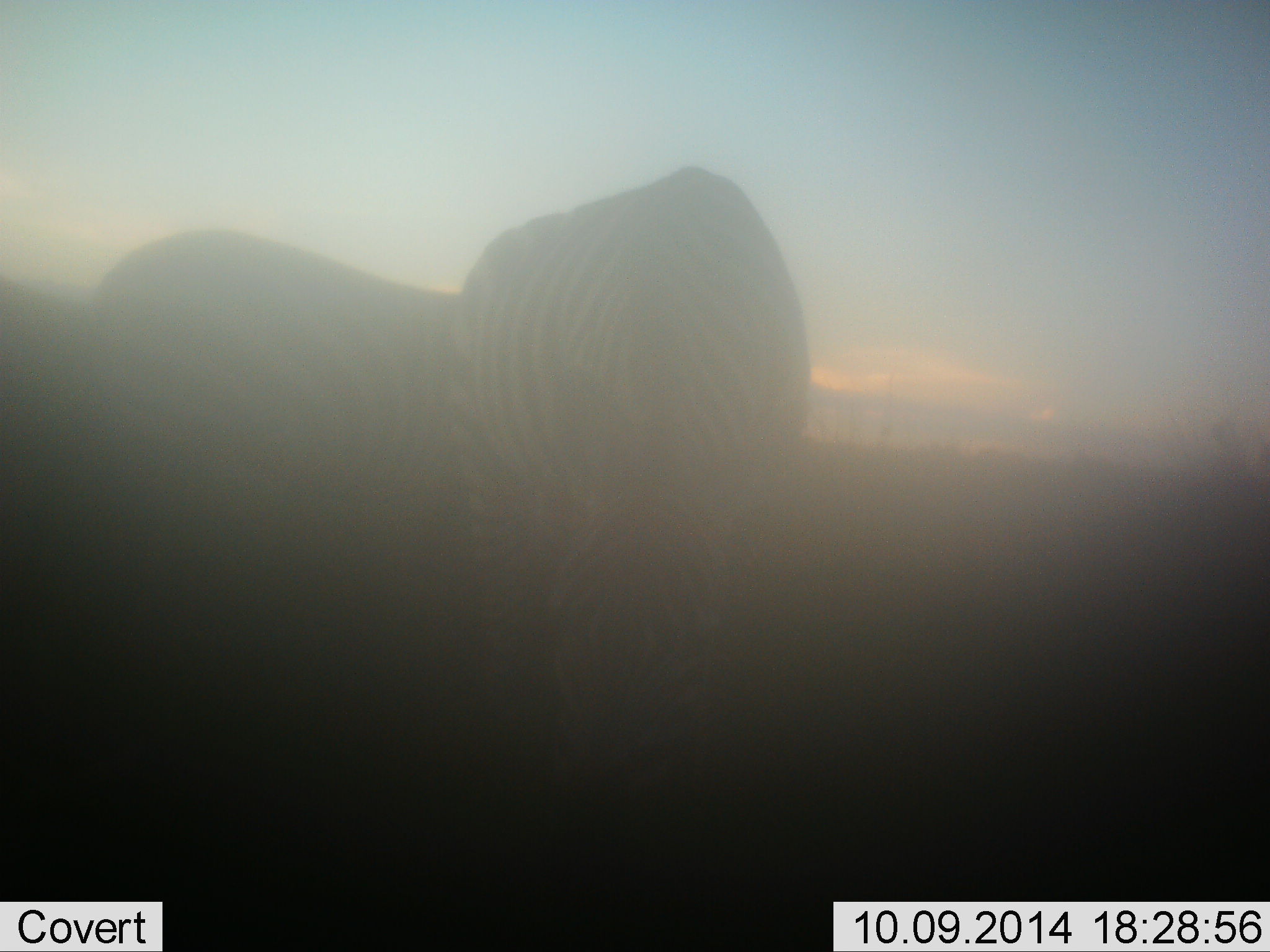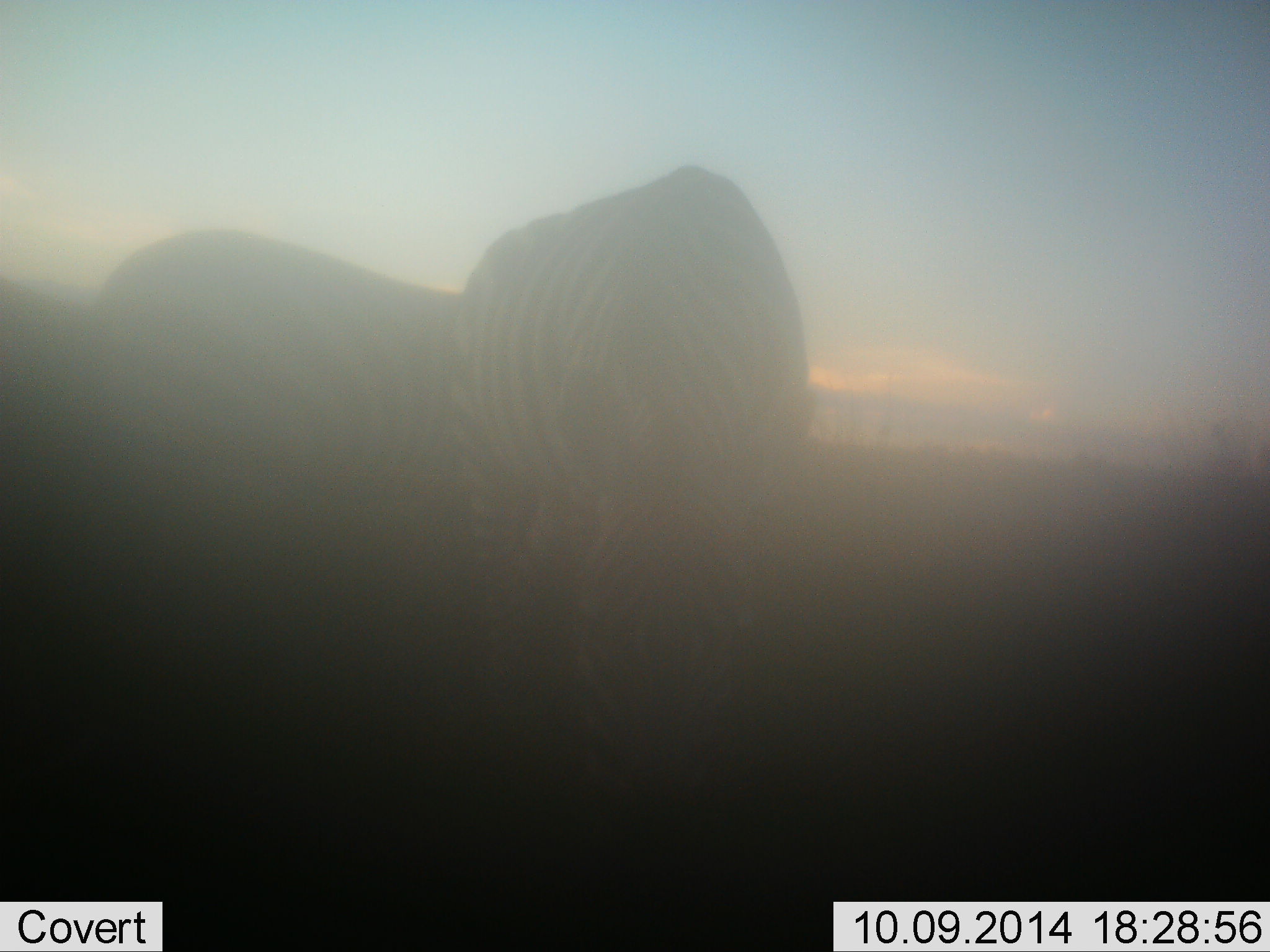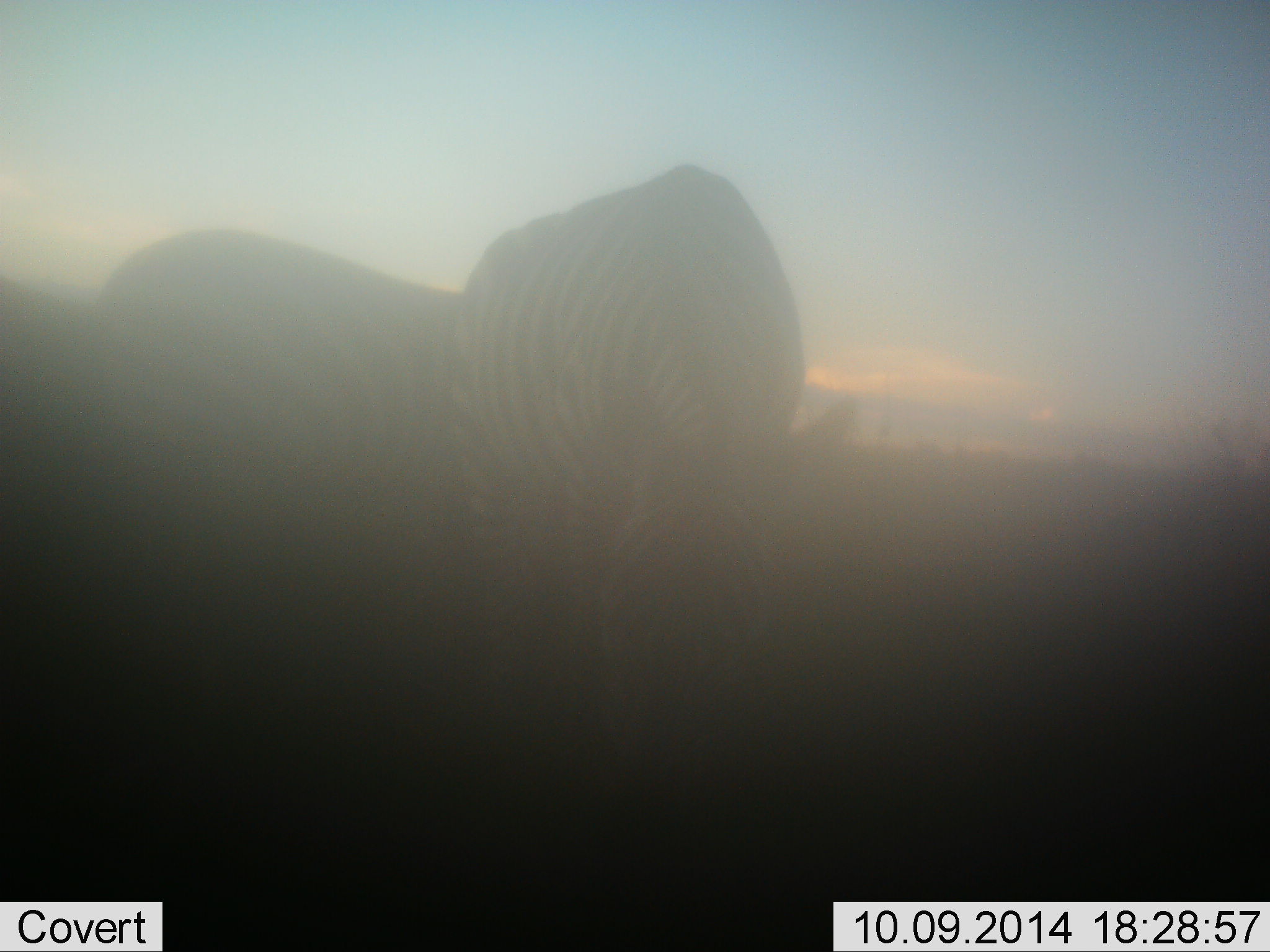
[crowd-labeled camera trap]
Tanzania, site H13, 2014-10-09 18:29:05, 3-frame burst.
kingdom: Animalia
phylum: Chordata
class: Mammalia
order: Perissodactyla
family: Equidae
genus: Equus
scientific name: Equus quagga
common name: plains zebra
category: zebra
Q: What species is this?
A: Zebra (plains zebra) (Equus quagga).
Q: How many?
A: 2.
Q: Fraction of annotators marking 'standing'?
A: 20%.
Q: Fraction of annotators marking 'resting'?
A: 0%.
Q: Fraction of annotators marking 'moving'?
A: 0%.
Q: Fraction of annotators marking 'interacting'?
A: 0%.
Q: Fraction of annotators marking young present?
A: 0%.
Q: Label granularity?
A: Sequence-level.